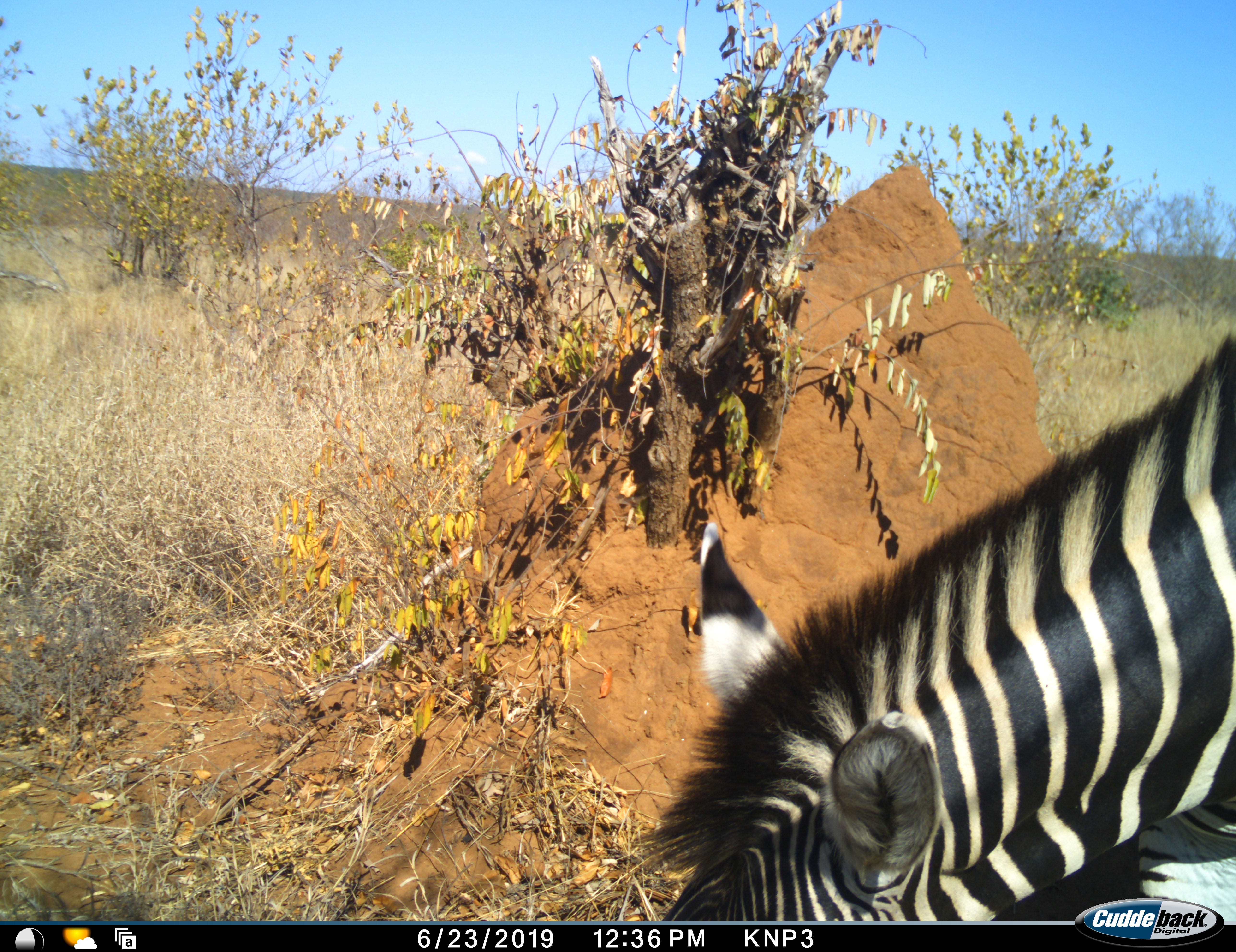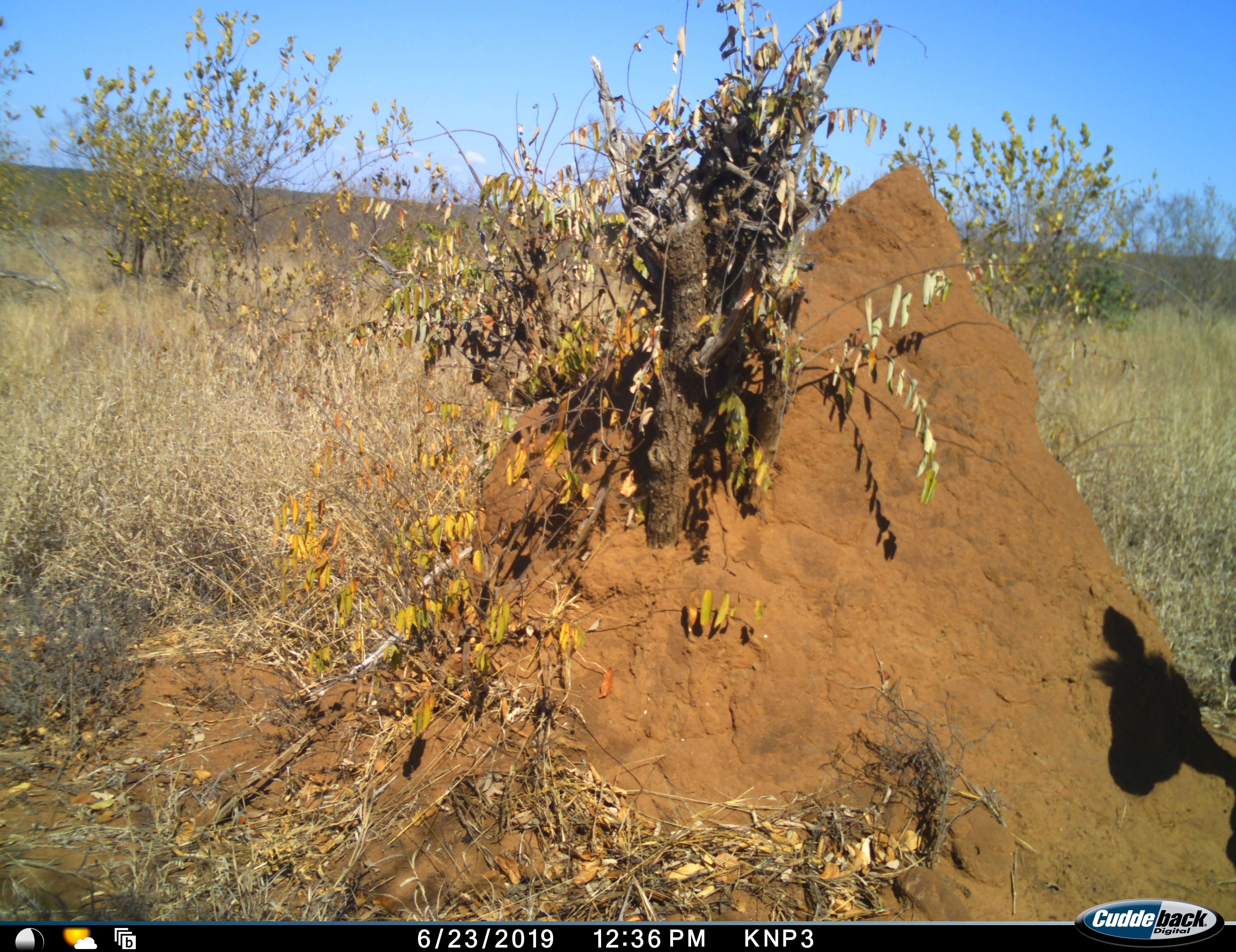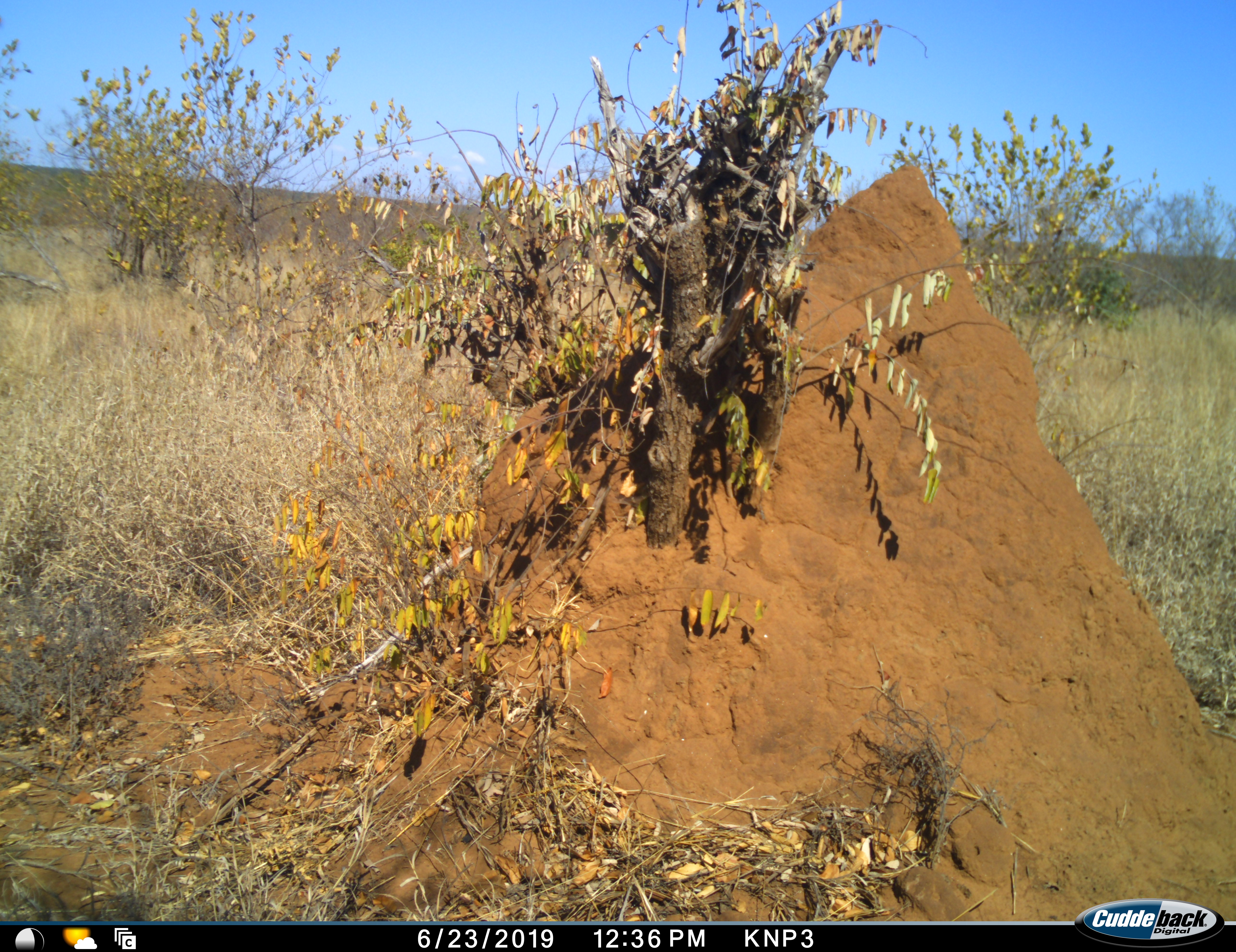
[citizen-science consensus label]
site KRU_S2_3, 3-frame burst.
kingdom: Animalia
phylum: Chordata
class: Mammalia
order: Perissodactyla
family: Equidae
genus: Equus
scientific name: Equus quagga burchellii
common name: burchell's zebra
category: zebraburchells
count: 1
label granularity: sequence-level